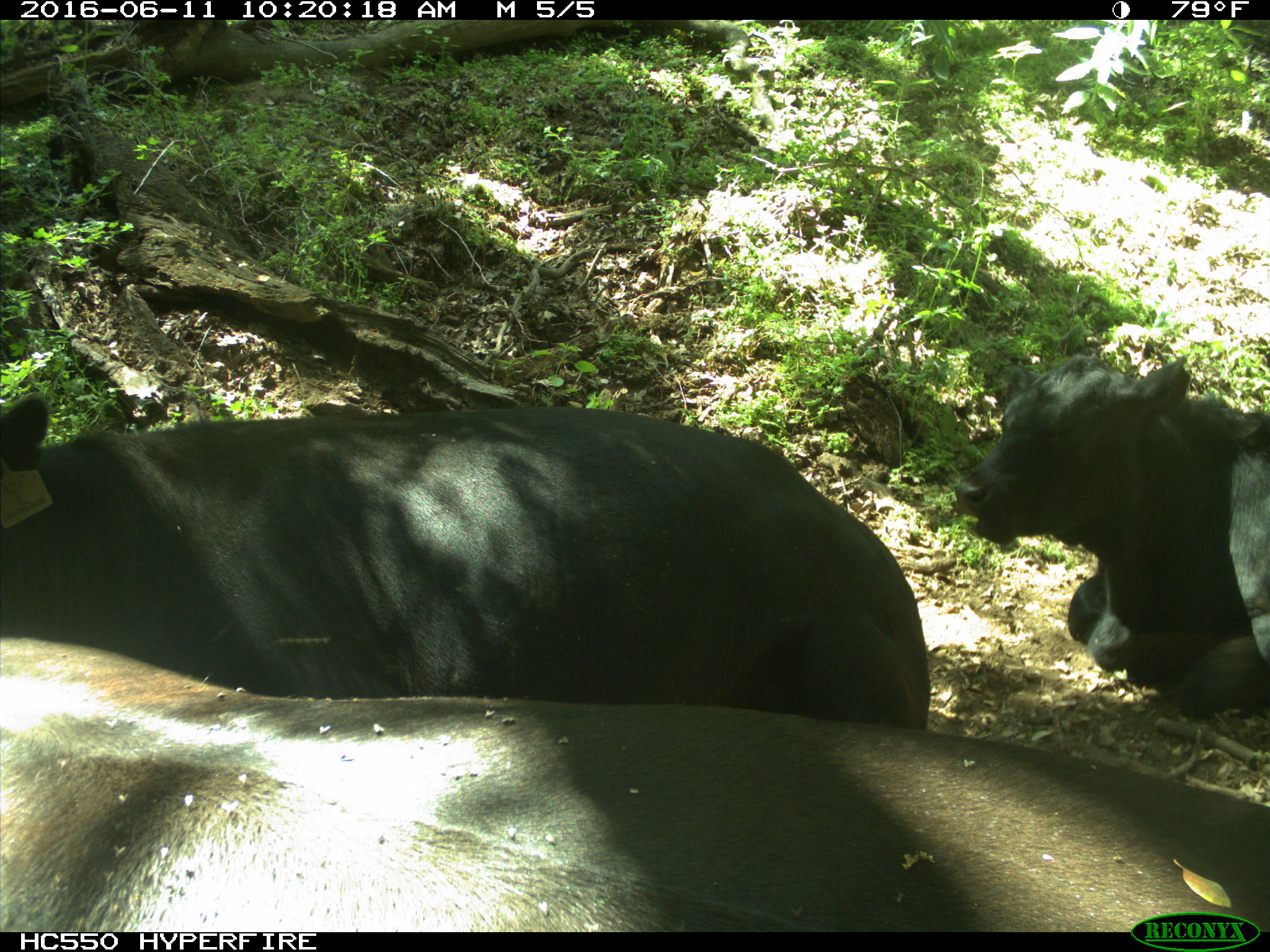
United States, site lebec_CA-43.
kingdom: Animalia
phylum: Chordata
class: Mammalia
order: Artiodactyla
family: Bovidae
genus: Bos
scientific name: Bos taurus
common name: domestic cow